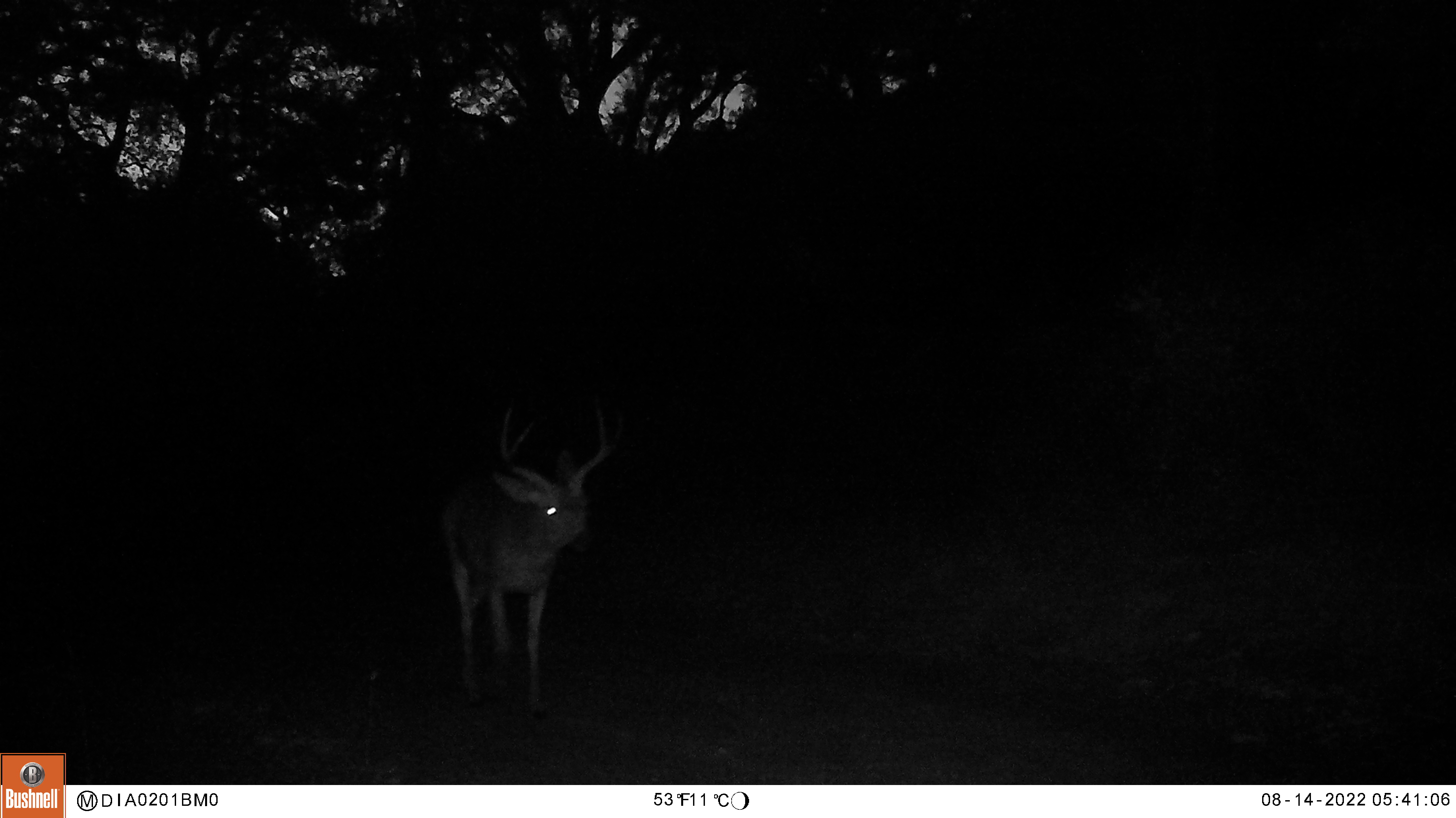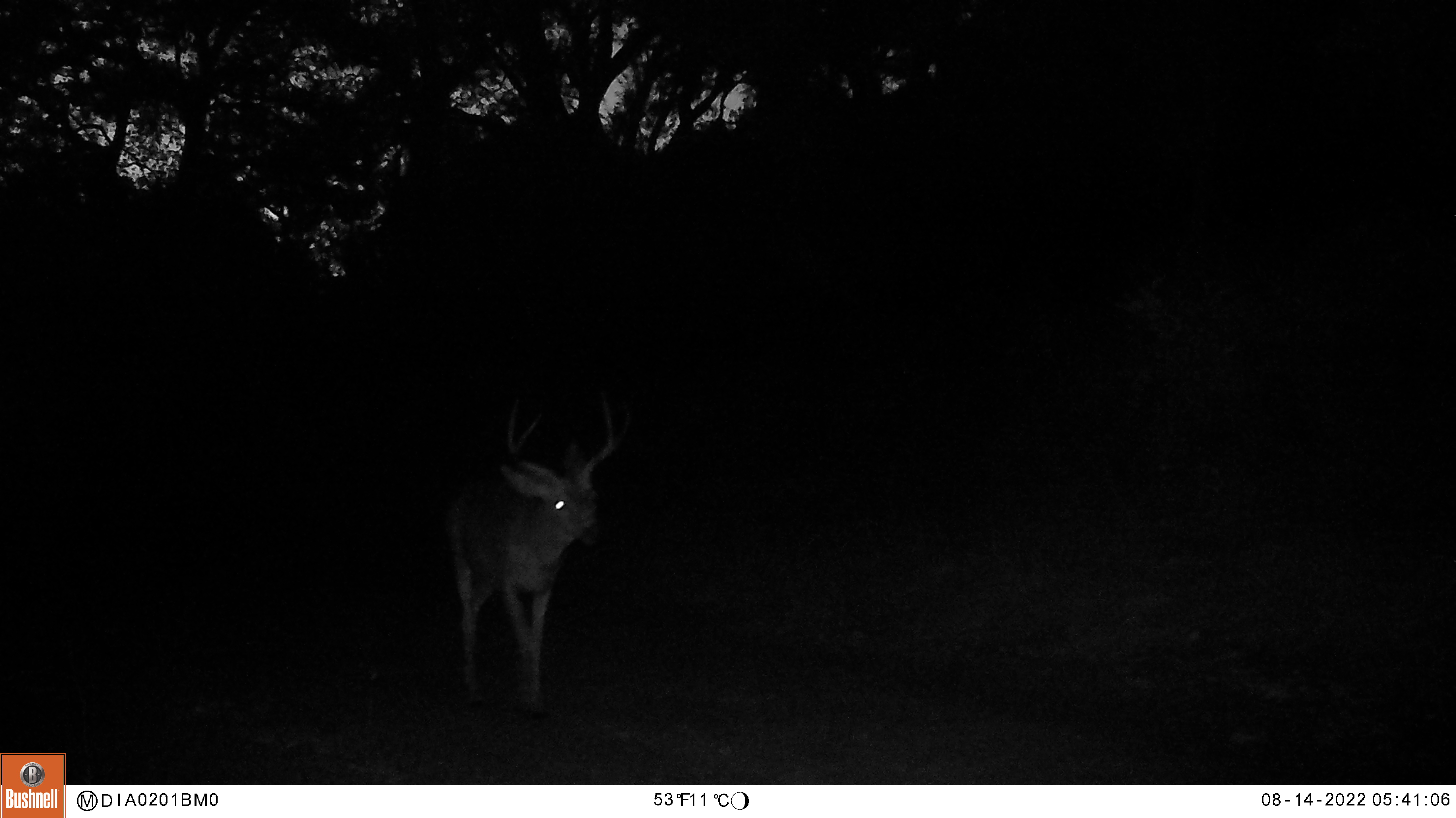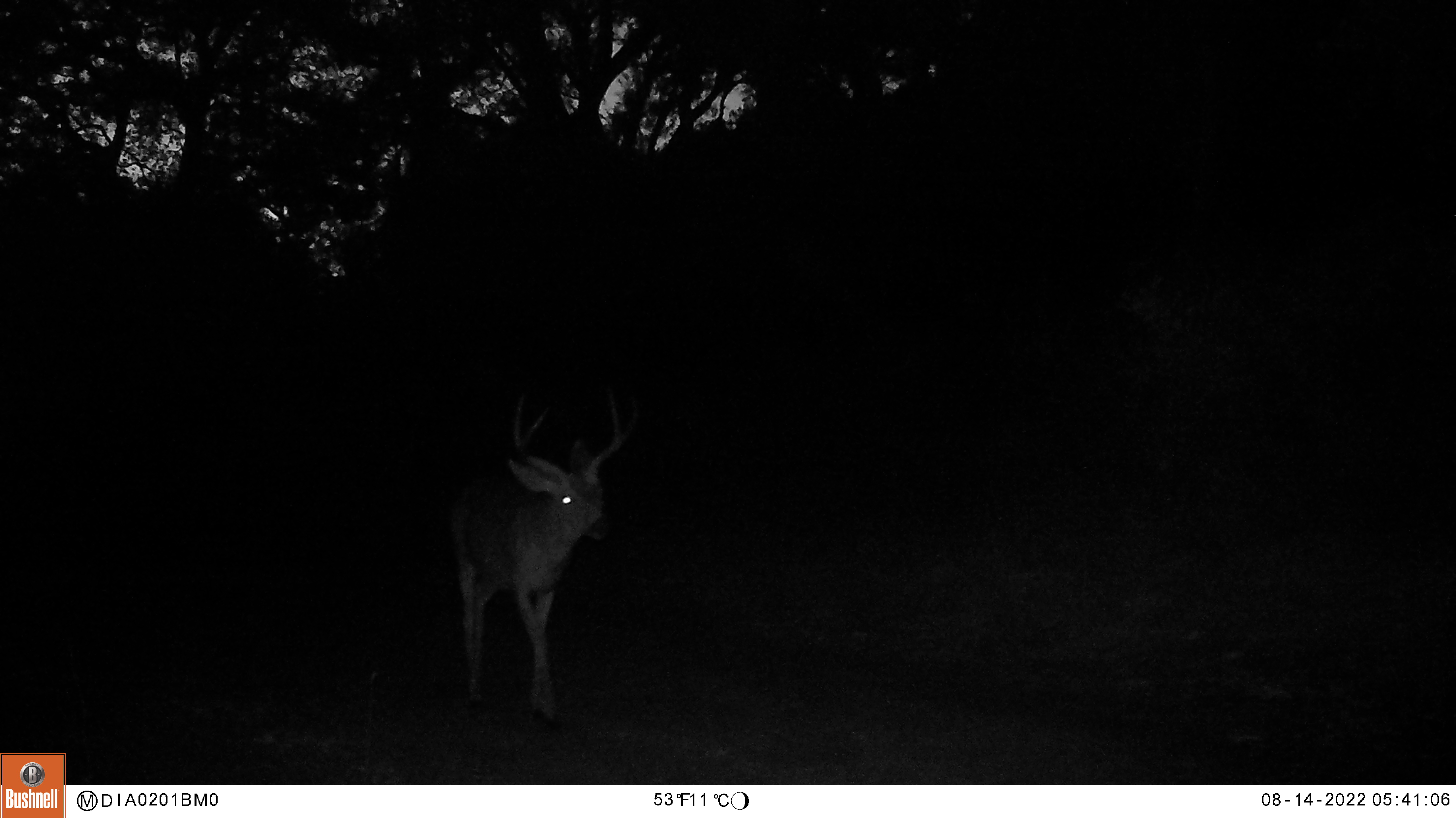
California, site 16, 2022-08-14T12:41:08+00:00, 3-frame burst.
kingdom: Animalia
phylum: Chordata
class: Mammalia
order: Artiodactyla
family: Cervidae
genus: Odocoileus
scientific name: Odocoileus hemionus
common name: mule deer